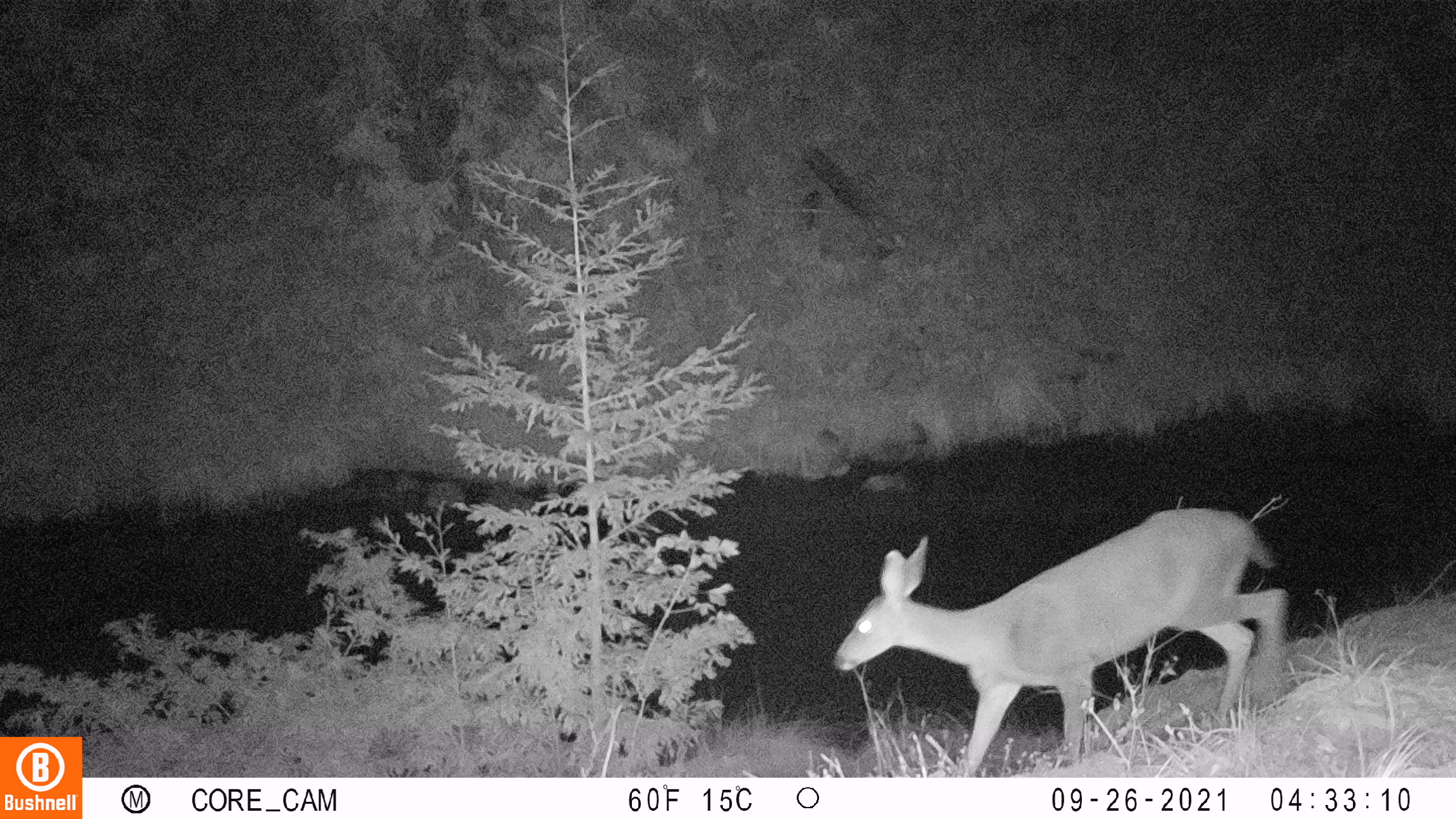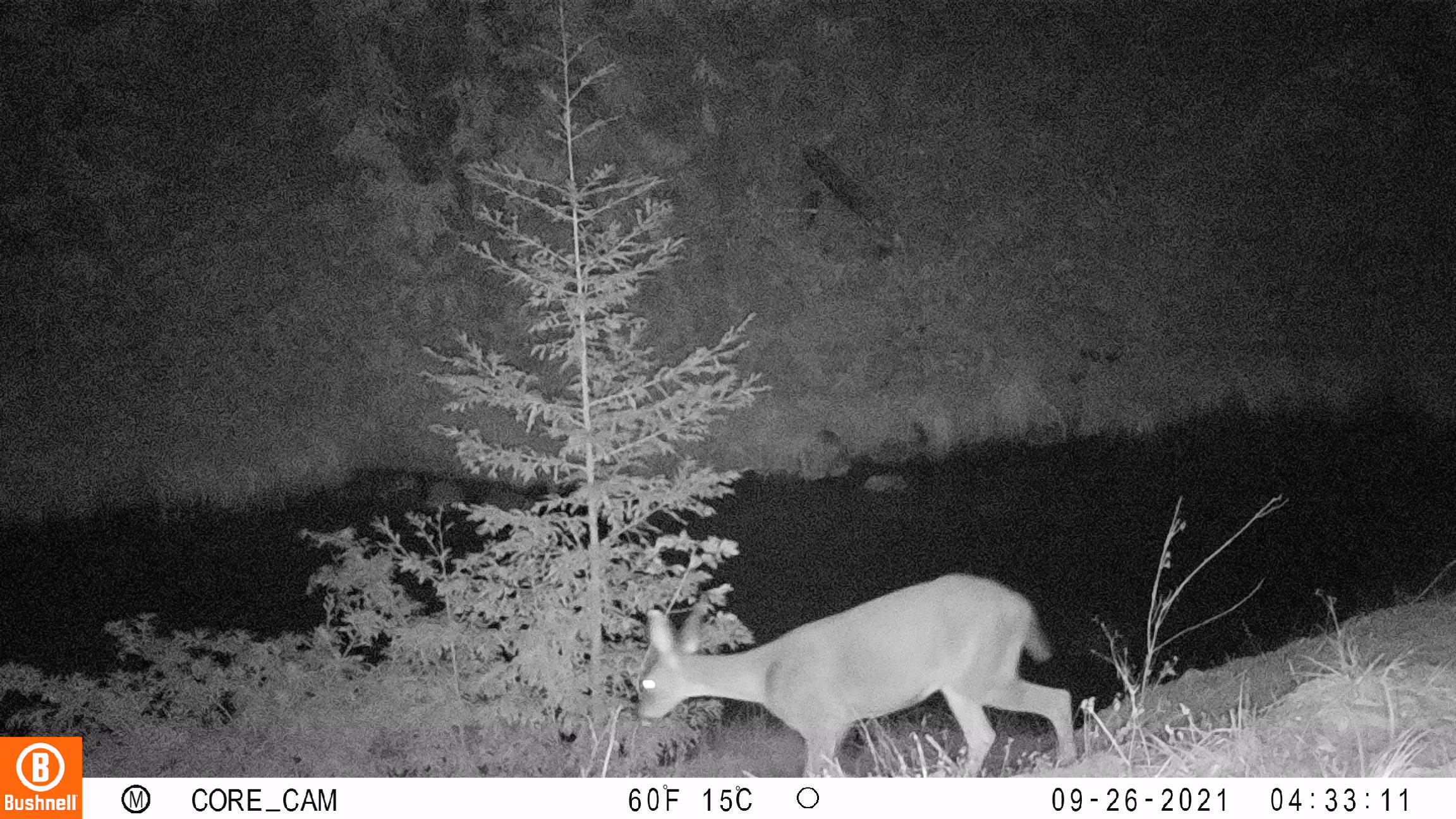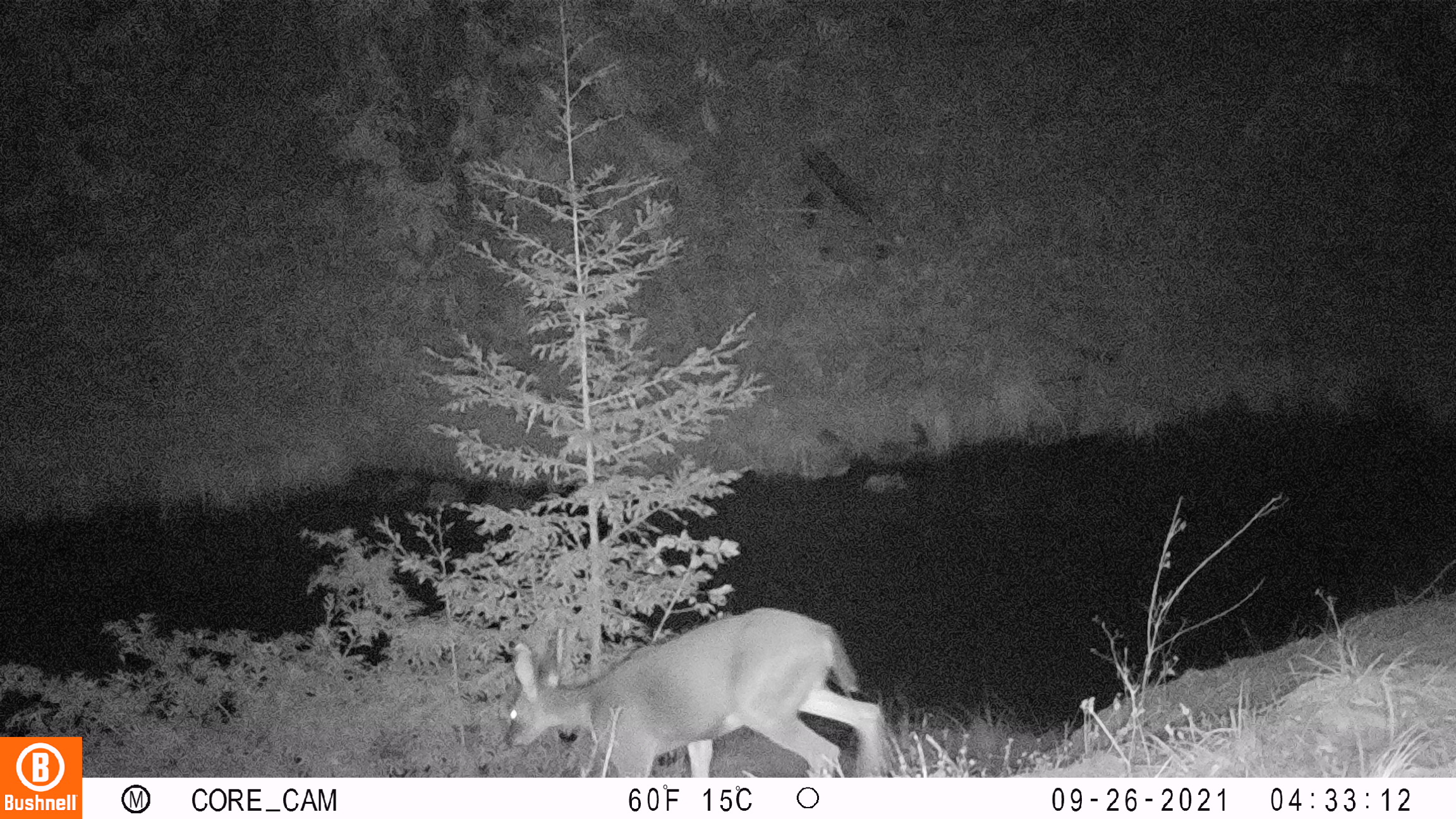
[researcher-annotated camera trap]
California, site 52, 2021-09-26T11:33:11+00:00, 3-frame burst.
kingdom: Animalia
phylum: Chordata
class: Mammalia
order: Artiodactyla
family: Cervidae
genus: Odocoileus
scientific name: Odocoileus hemionus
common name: mule deer